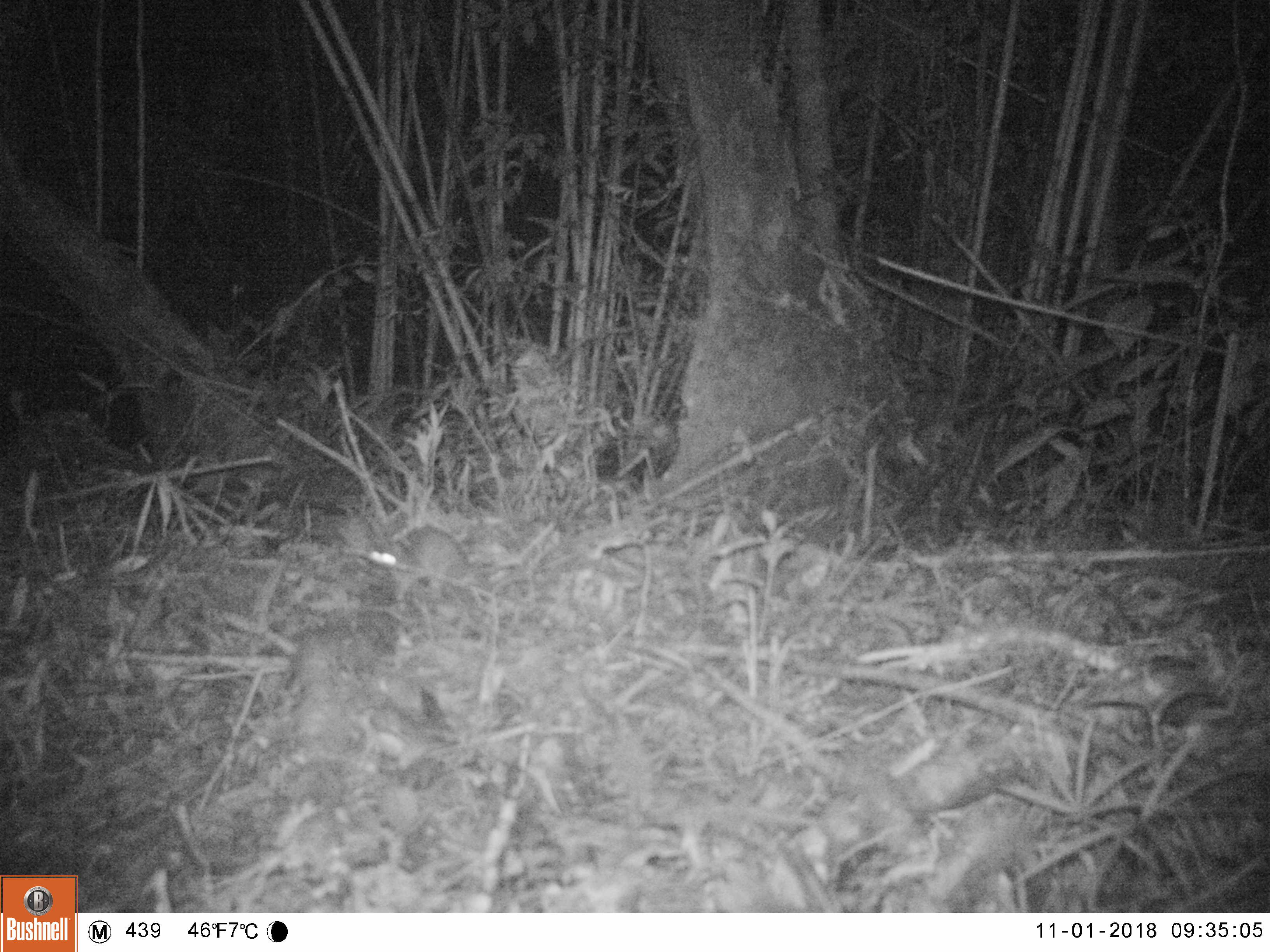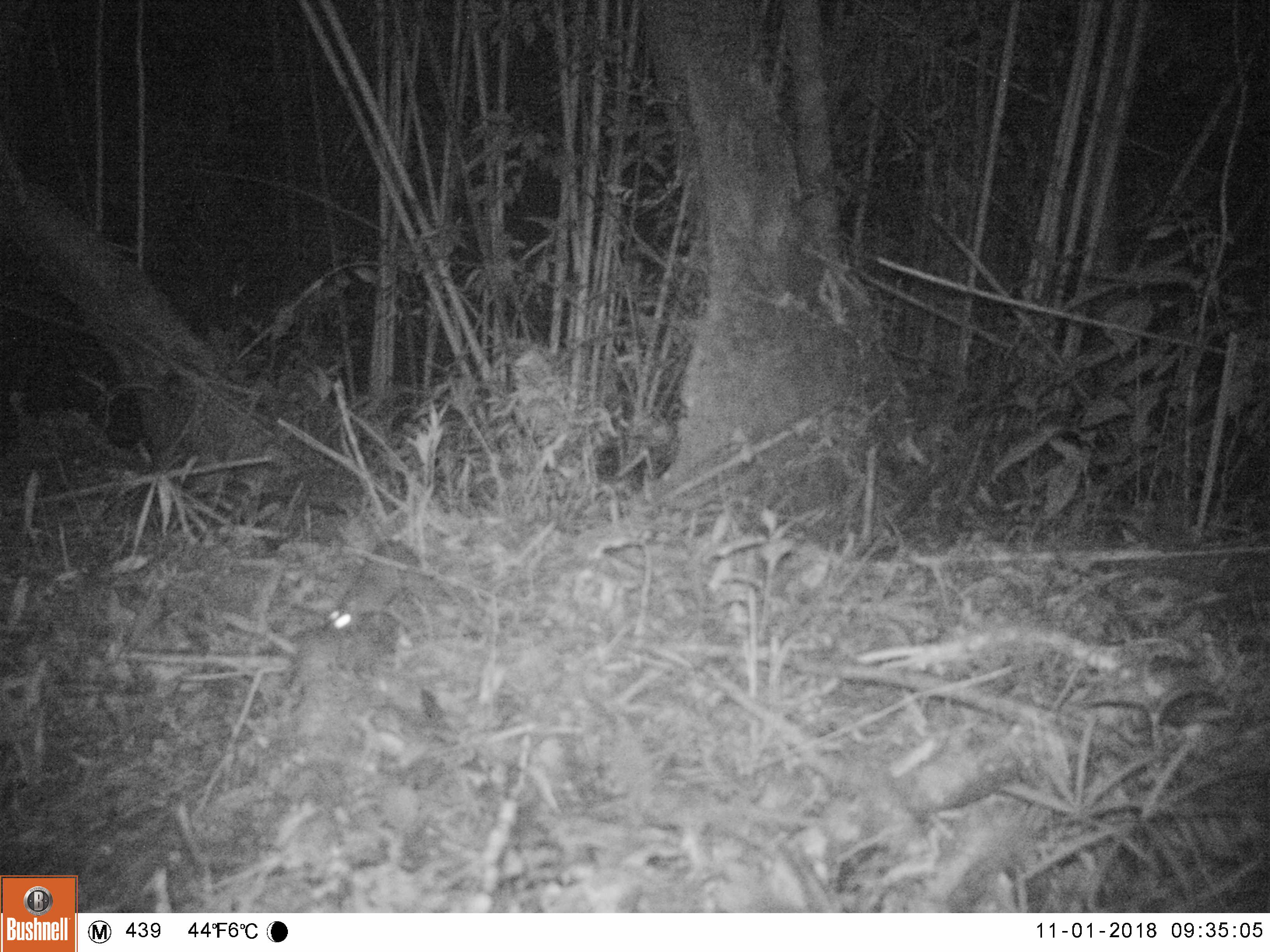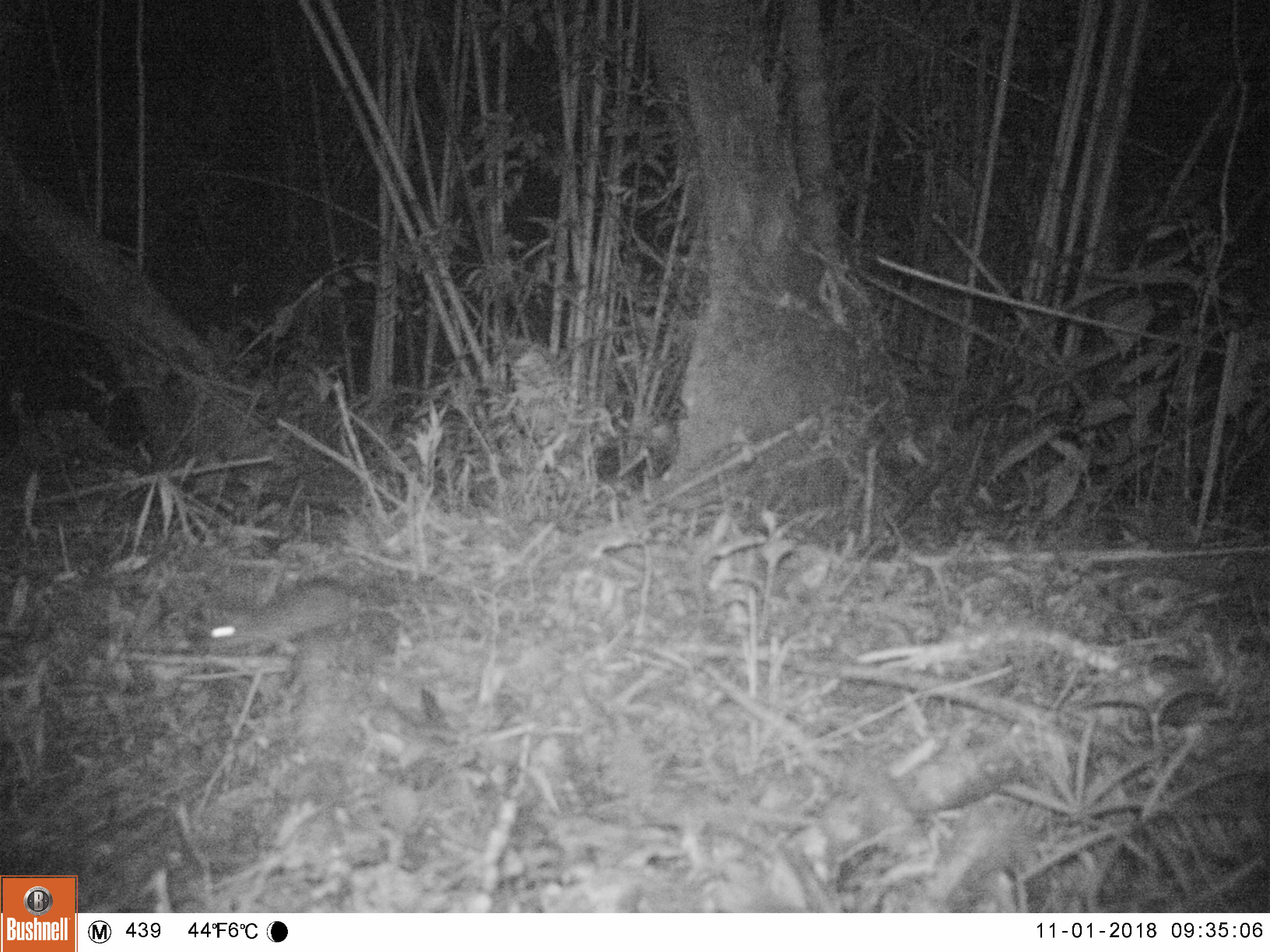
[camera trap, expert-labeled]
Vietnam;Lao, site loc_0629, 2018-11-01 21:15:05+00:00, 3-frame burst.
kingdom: Animalia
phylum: Chordata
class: Mammalia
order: Rodentia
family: Muridae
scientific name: Muridae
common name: old-world mice and rats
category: unidentified murid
Unidentified murid (old-world mice and rats) (Muridae). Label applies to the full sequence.